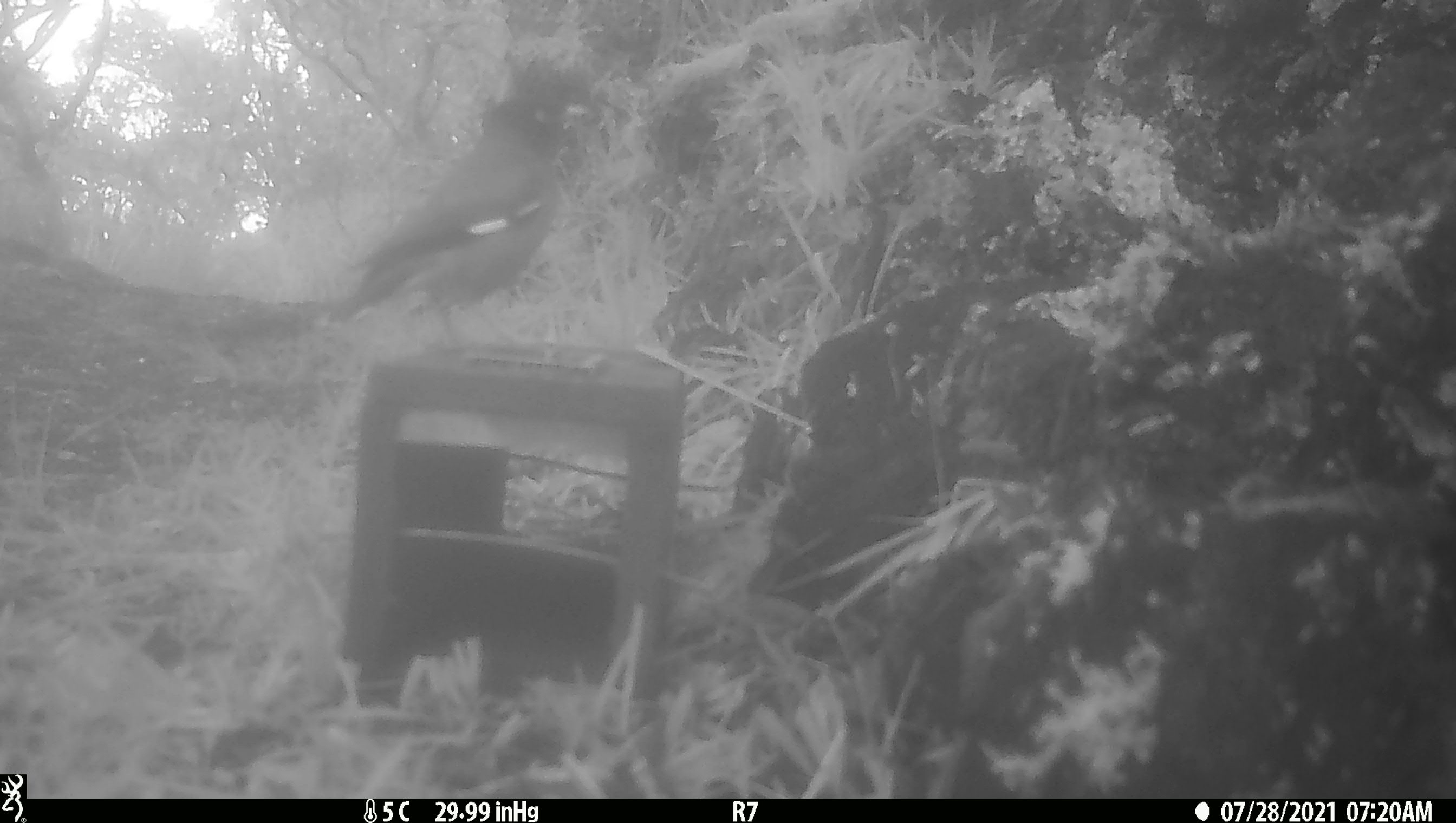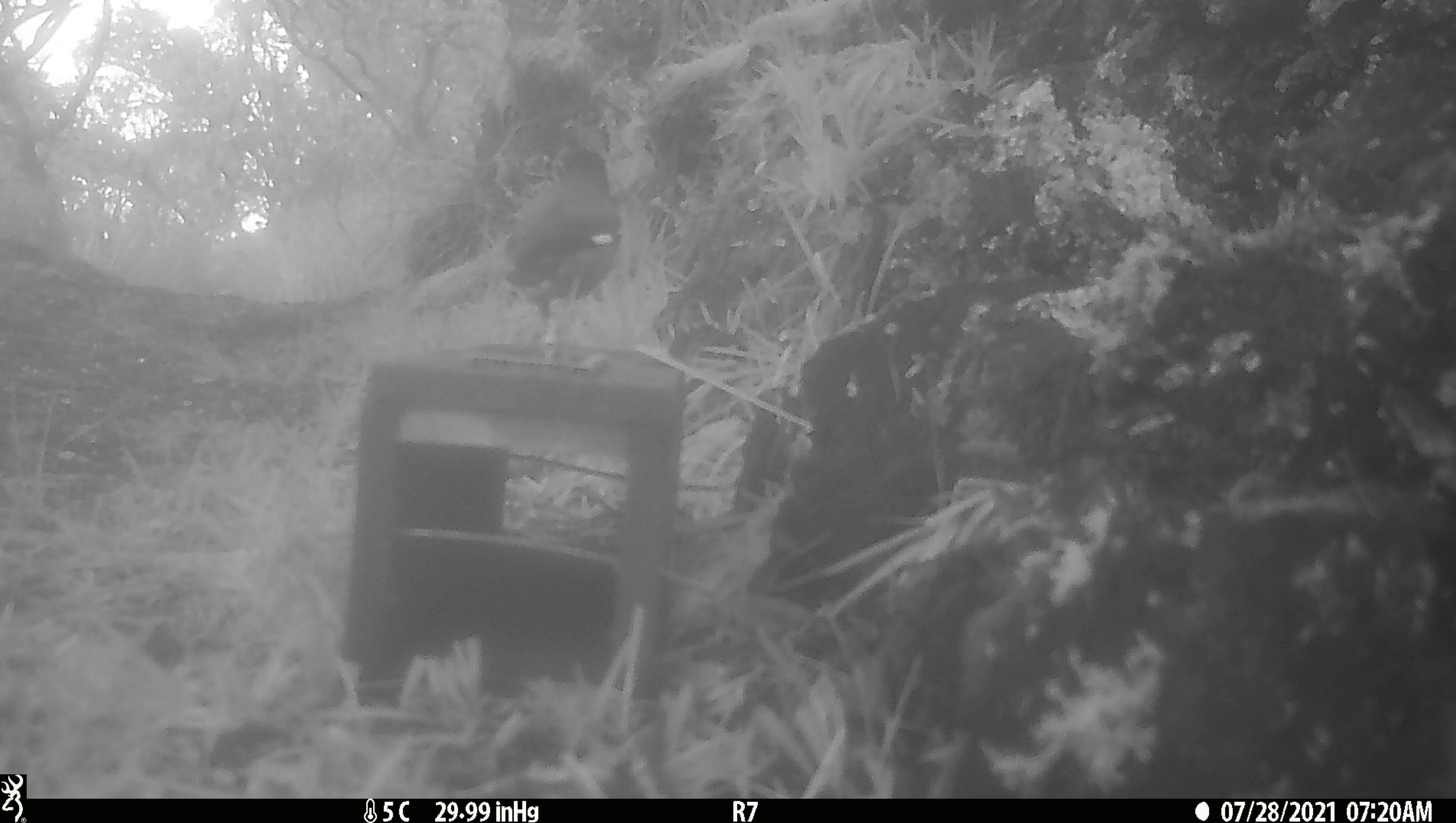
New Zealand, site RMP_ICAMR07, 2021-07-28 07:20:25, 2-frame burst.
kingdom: Animalia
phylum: Chordata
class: Aves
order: Passeriformes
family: Sturnidae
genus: Acridotheres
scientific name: Acridotheres tristis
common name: common myna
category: myna